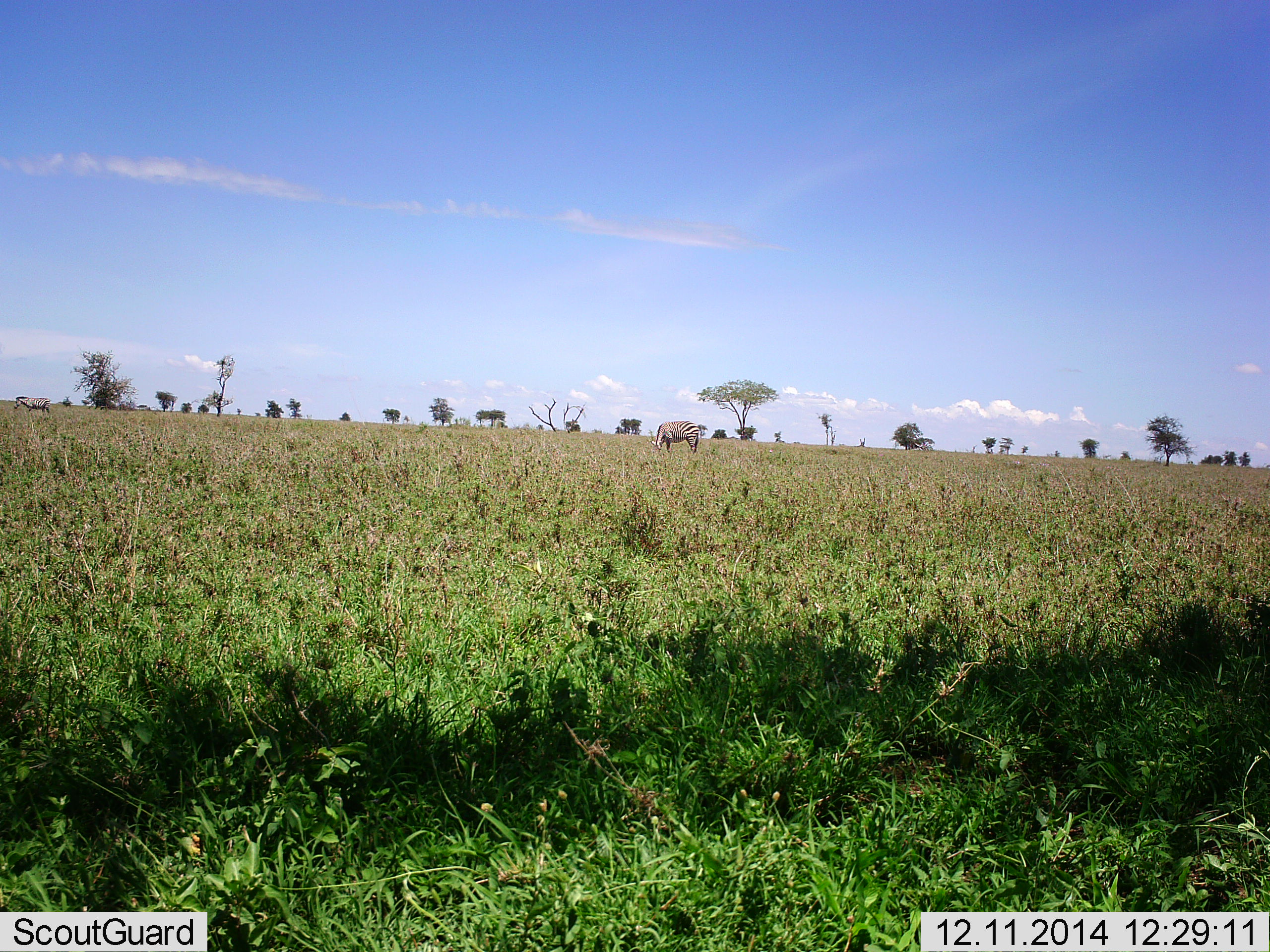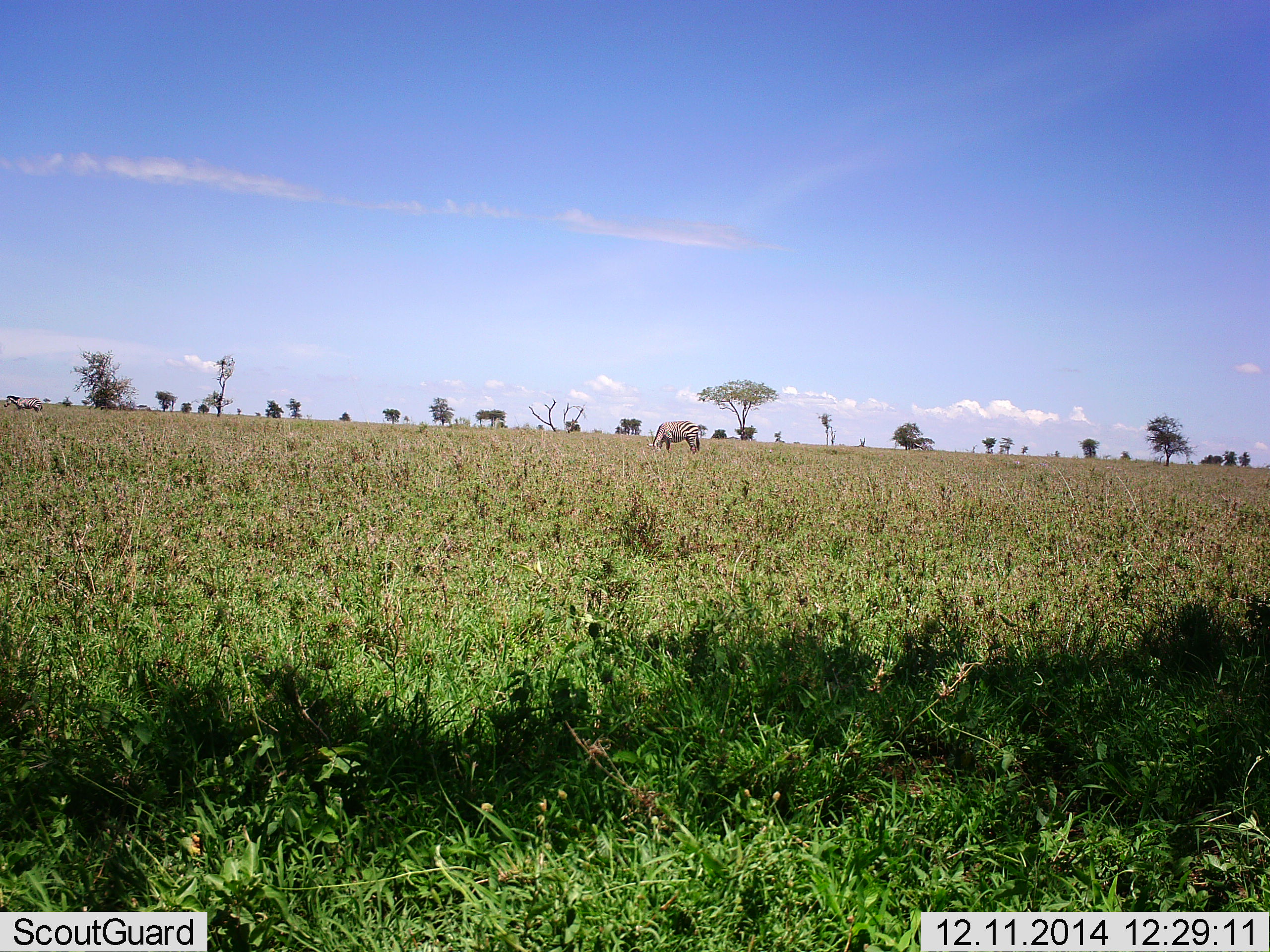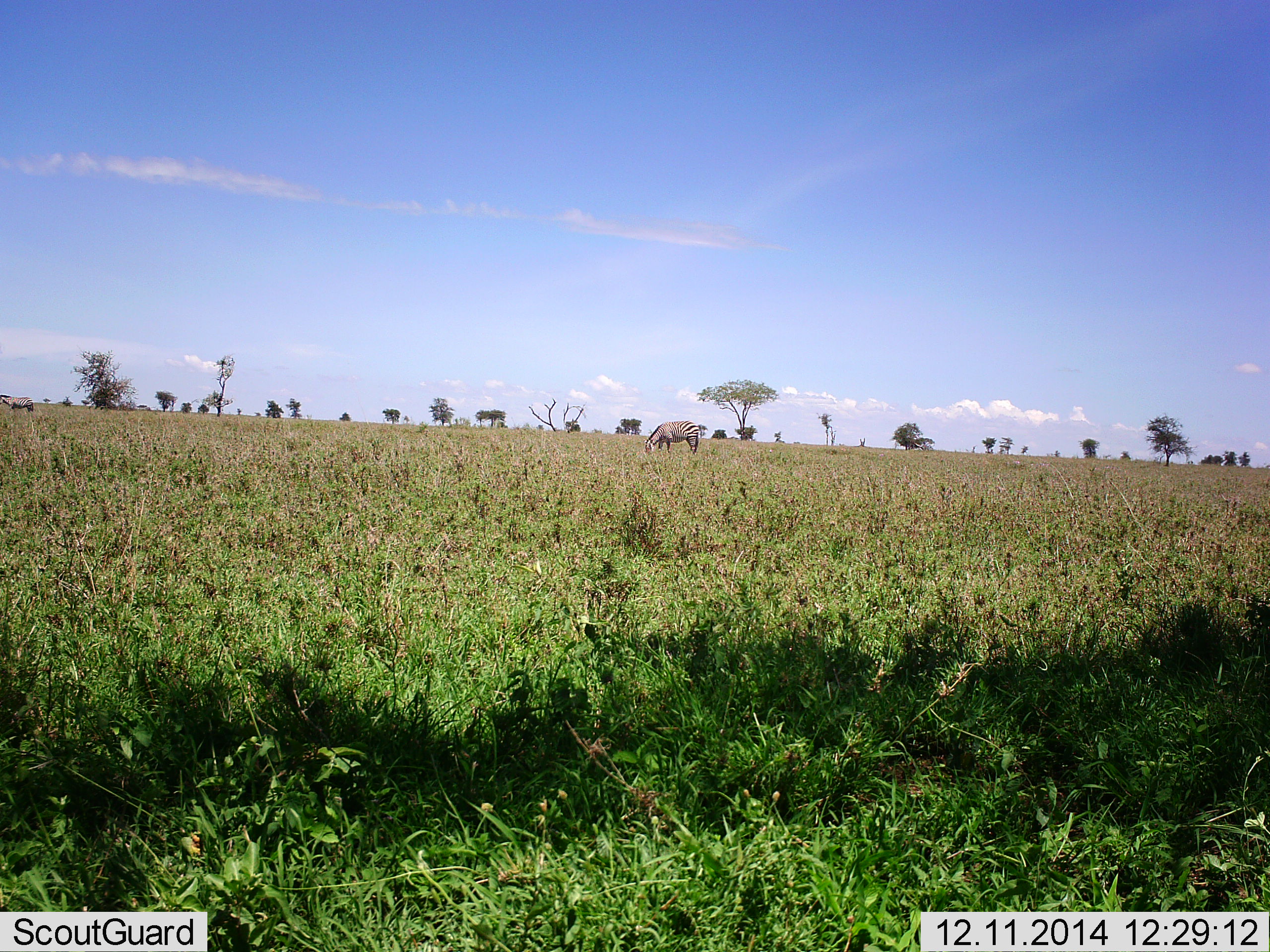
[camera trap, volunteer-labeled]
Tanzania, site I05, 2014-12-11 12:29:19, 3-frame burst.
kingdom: Animalia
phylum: Chordata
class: Mammalia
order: Perissodactyla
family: Equidae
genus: Equus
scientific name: Equus quagga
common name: plains zebra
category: zebra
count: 2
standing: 40%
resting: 0%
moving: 60%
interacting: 0%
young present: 0%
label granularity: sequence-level